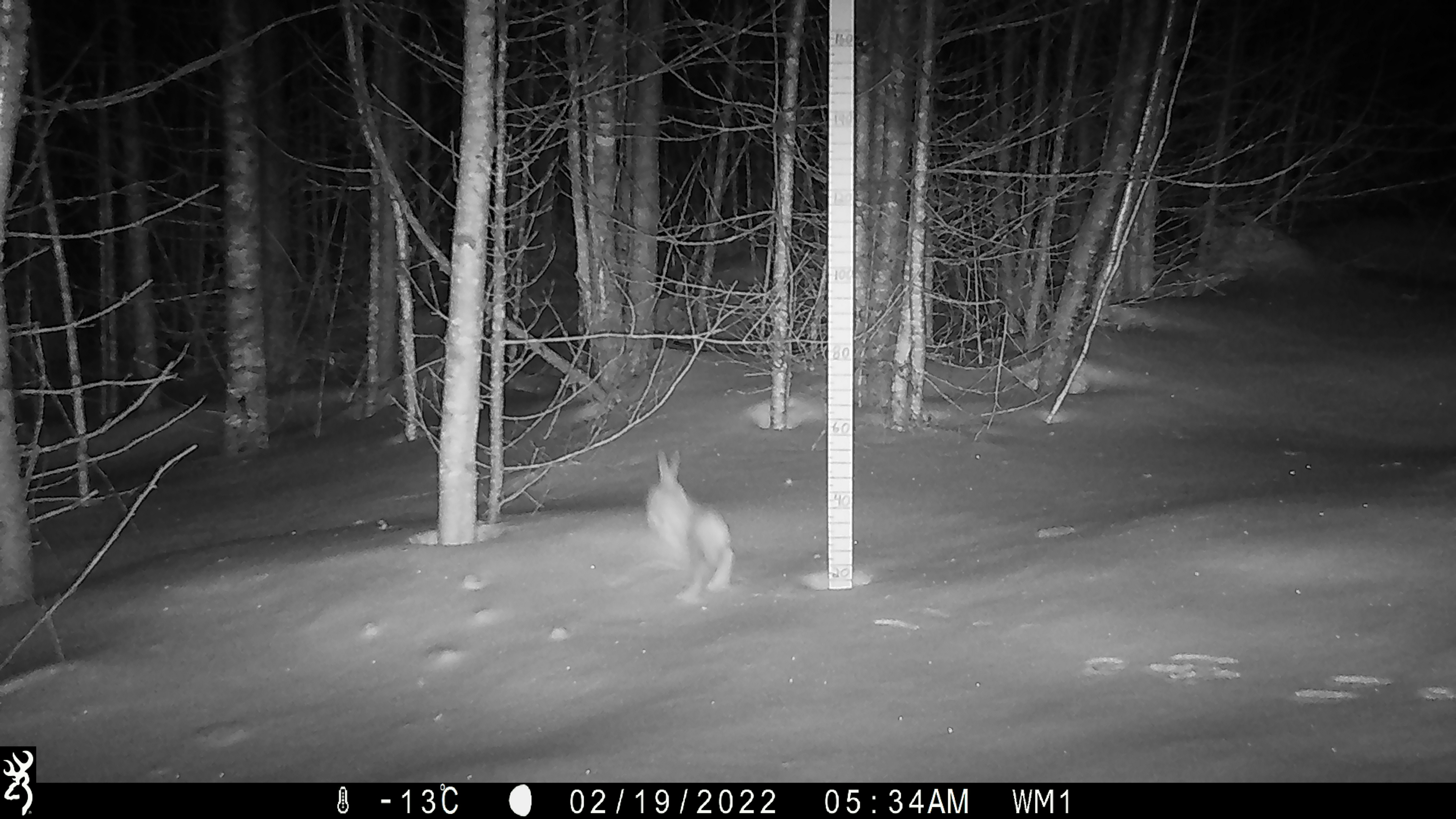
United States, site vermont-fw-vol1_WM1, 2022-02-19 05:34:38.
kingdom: Animalia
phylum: Chordata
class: Mammalia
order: Lagomorpha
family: Leporidae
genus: Lepus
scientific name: Lepus americanus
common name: snowshoe hare